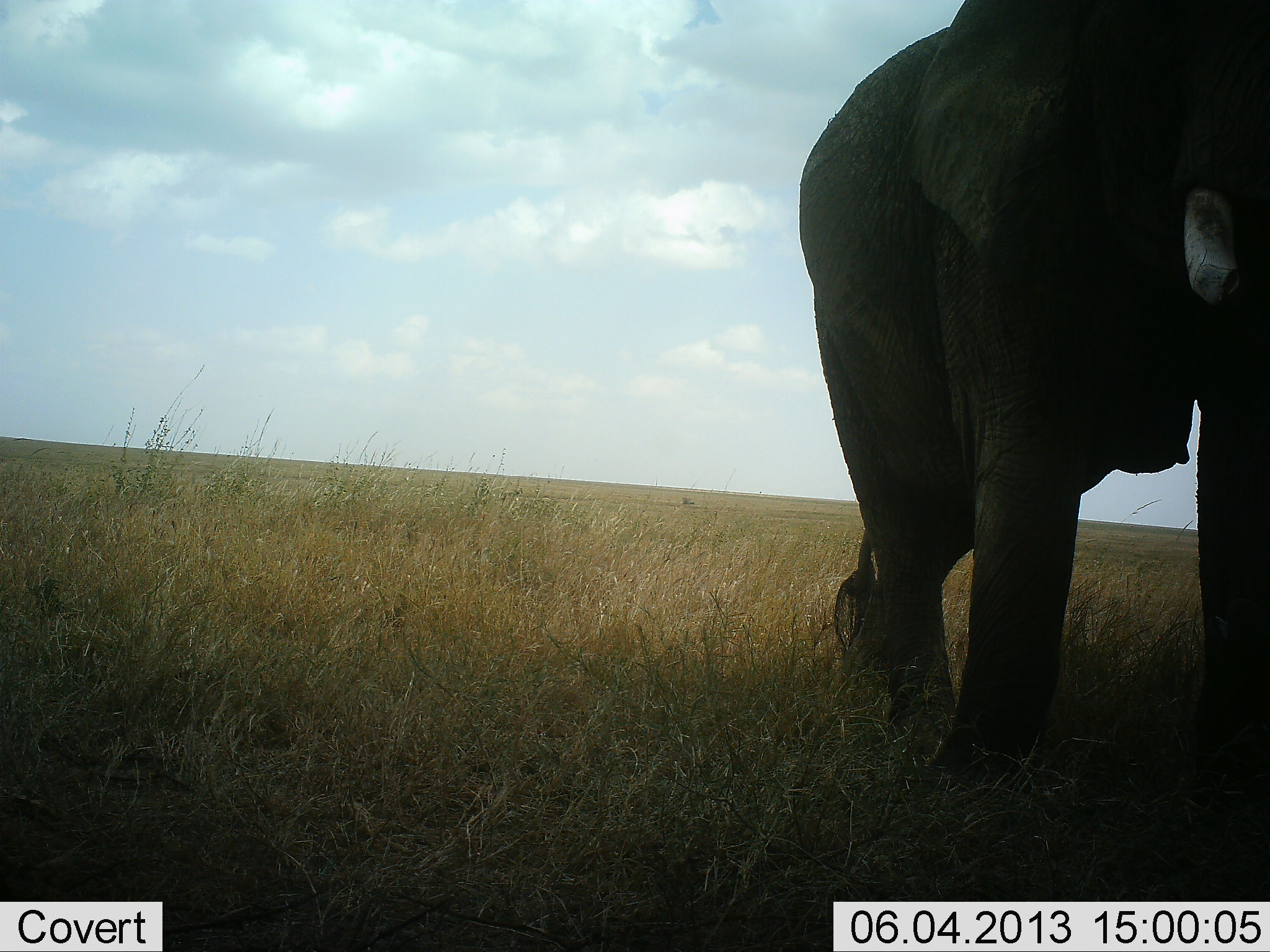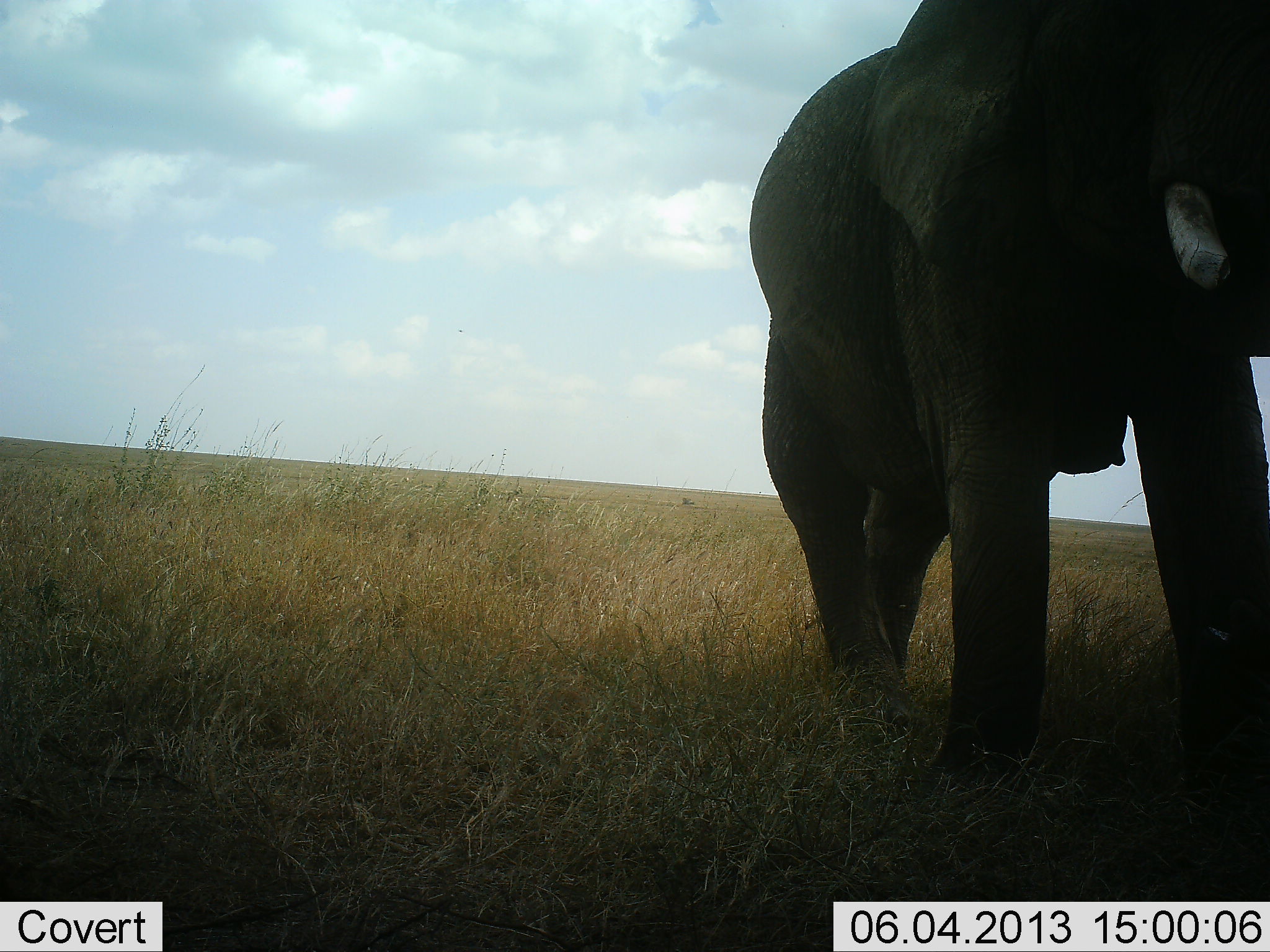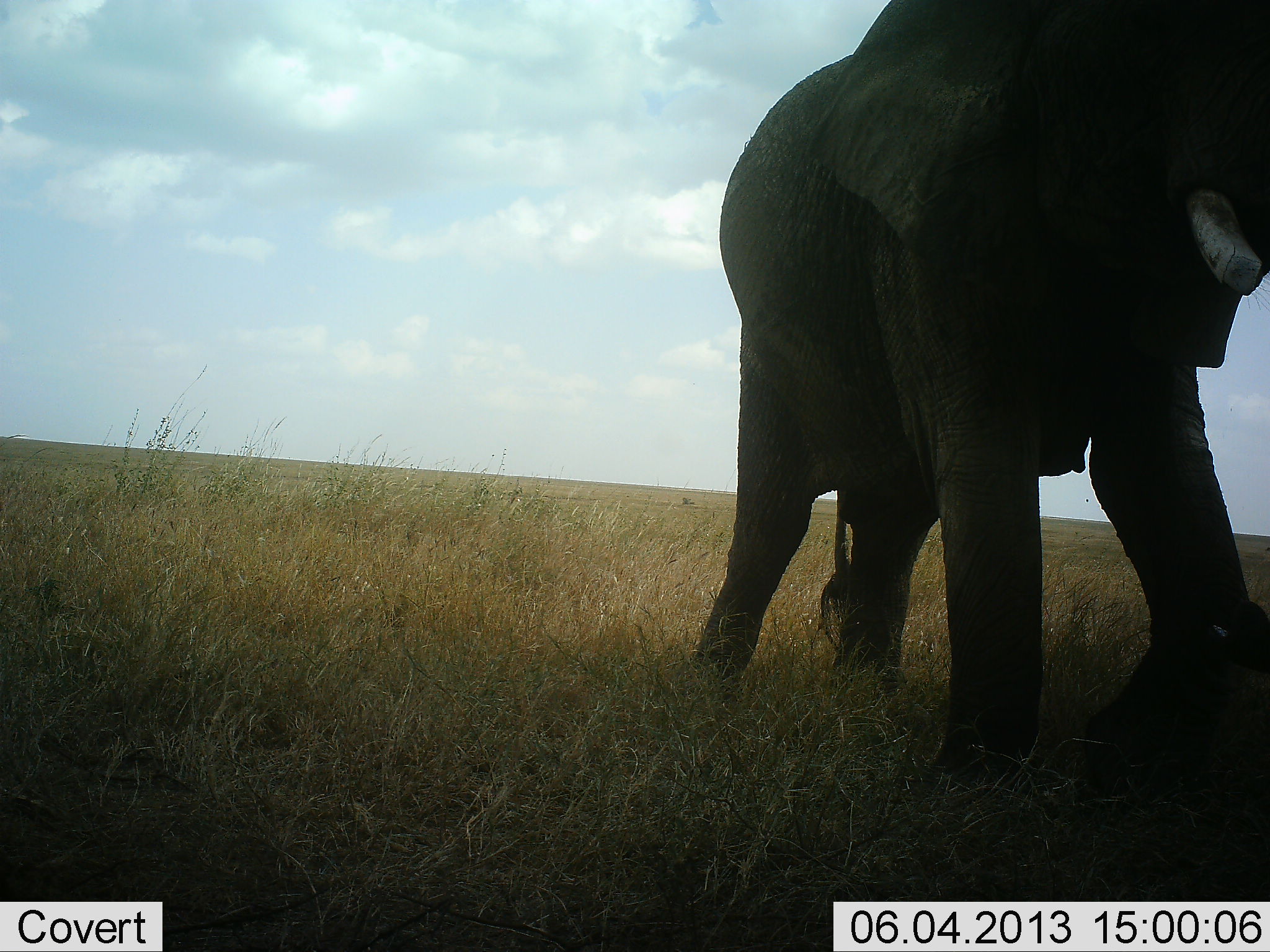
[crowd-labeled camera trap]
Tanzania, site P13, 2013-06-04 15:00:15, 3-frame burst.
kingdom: Animalia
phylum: Chordata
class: Mammalia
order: Proboscidea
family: Elephantidae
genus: Loxodonta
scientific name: Loxodonta africana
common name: african bush elephant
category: elephant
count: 1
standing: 15%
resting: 0%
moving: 85%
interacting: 0%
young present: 0%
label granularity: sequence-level